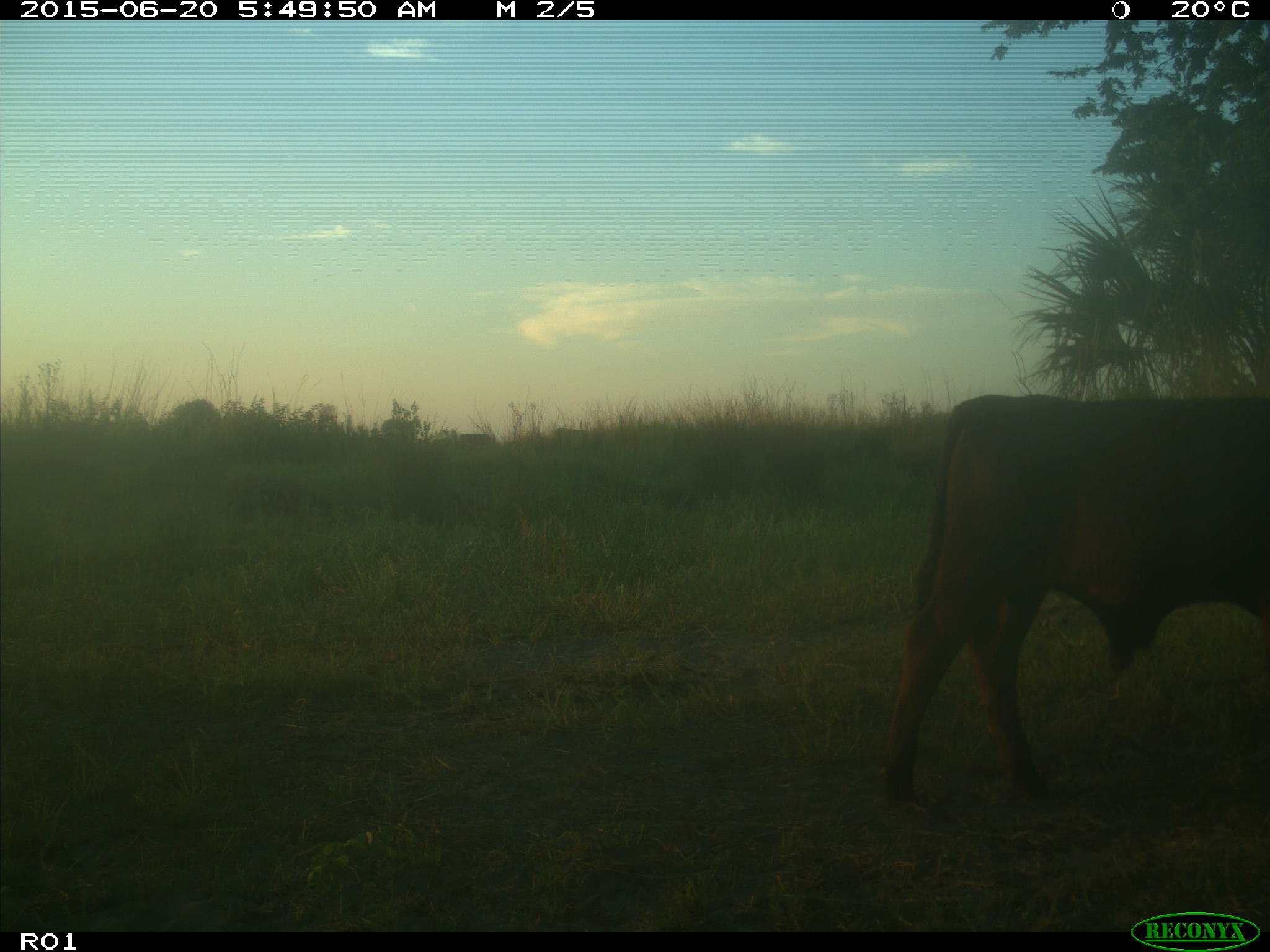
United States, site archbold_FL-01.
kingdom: Animalia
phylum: Chordata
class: Mammalia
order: Artiodactyla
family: Bovidae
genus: Bos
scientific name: Bos taurus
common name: domestic cow